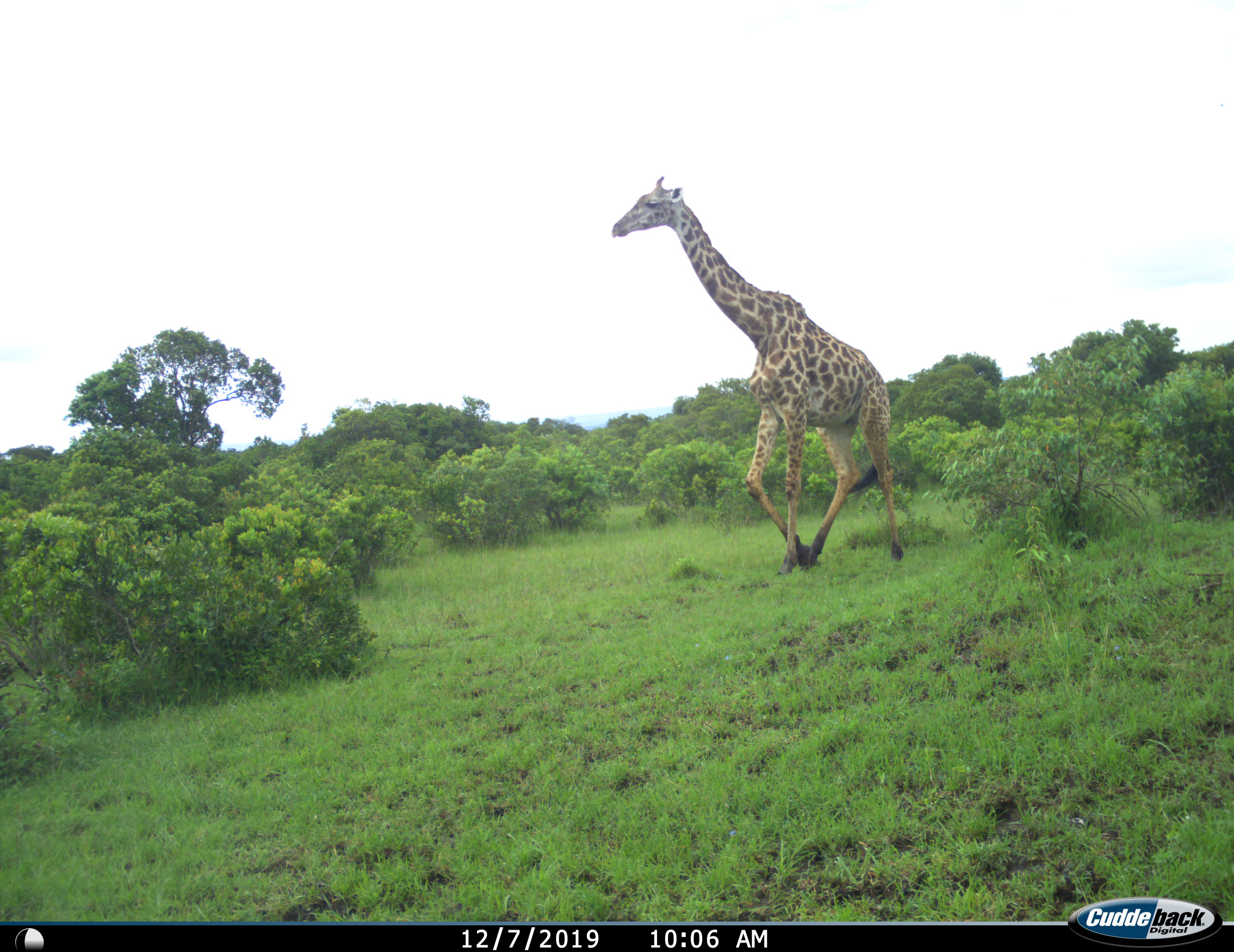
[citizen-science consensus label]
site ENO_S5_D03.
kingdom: Animalia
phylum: Chordata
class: Mammalia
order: Artiodactyla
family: Giraffidae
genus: Giraffa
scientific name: Giraffa camelopardalis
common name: giraffe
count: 1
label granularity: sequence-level